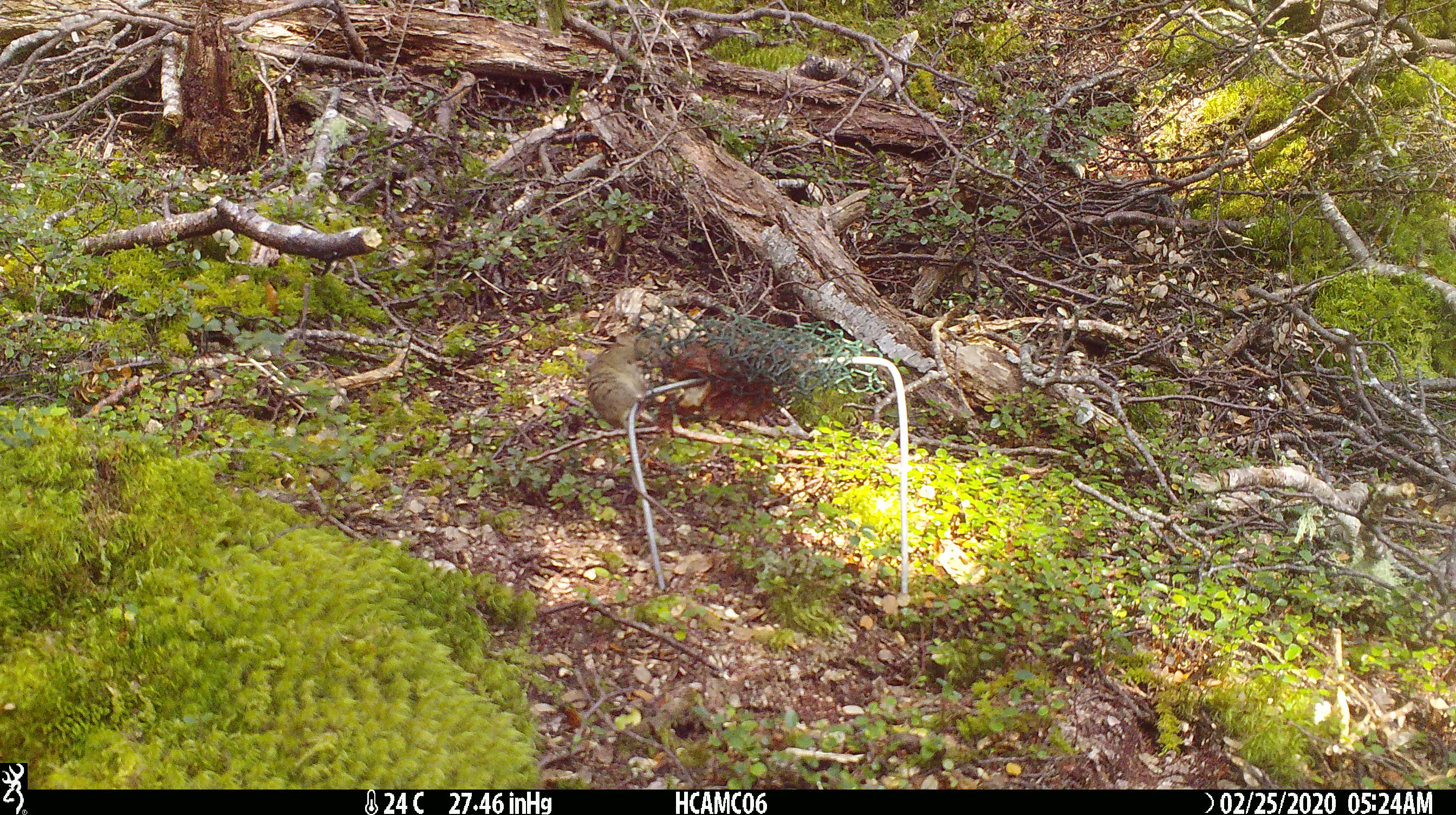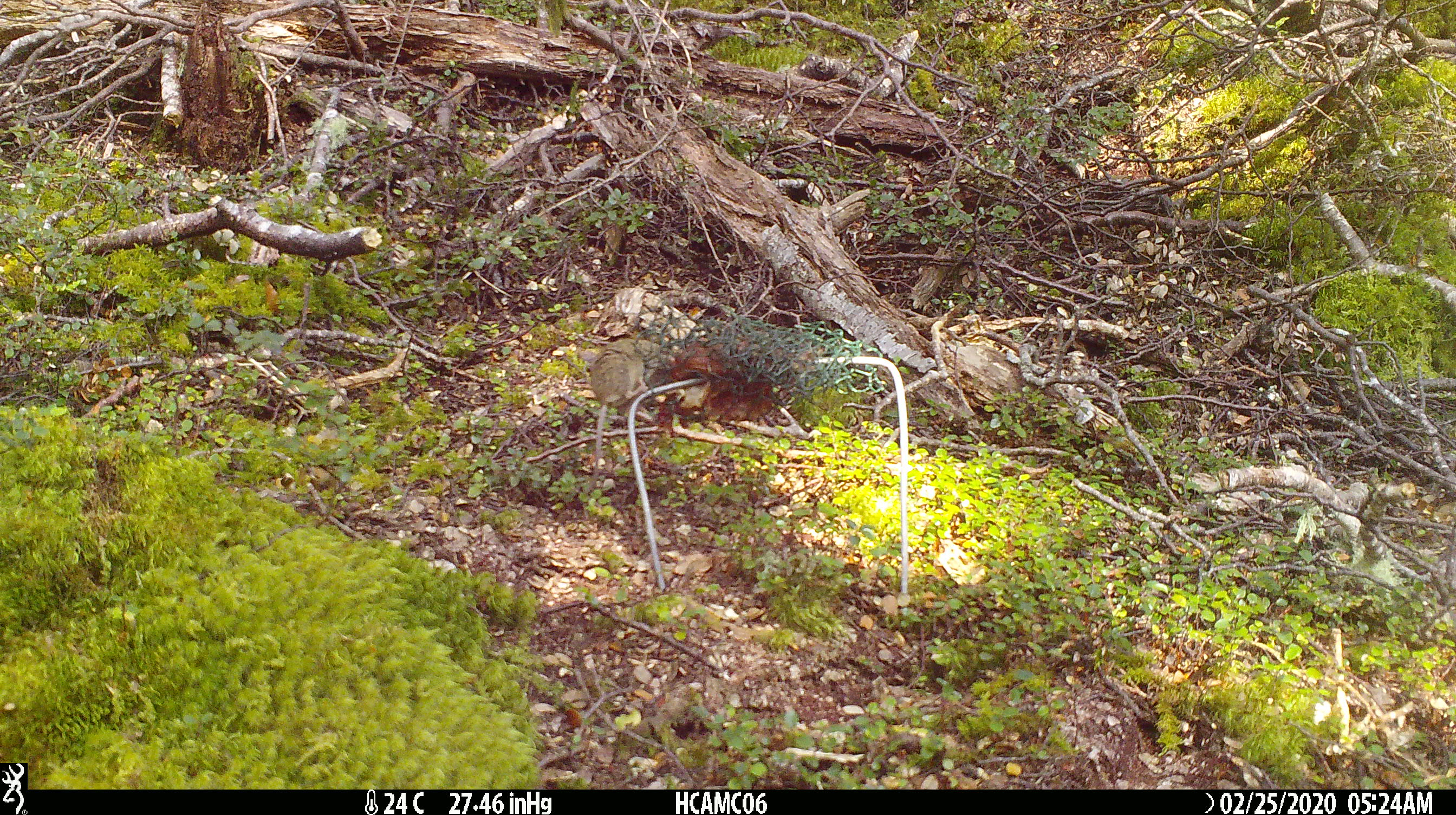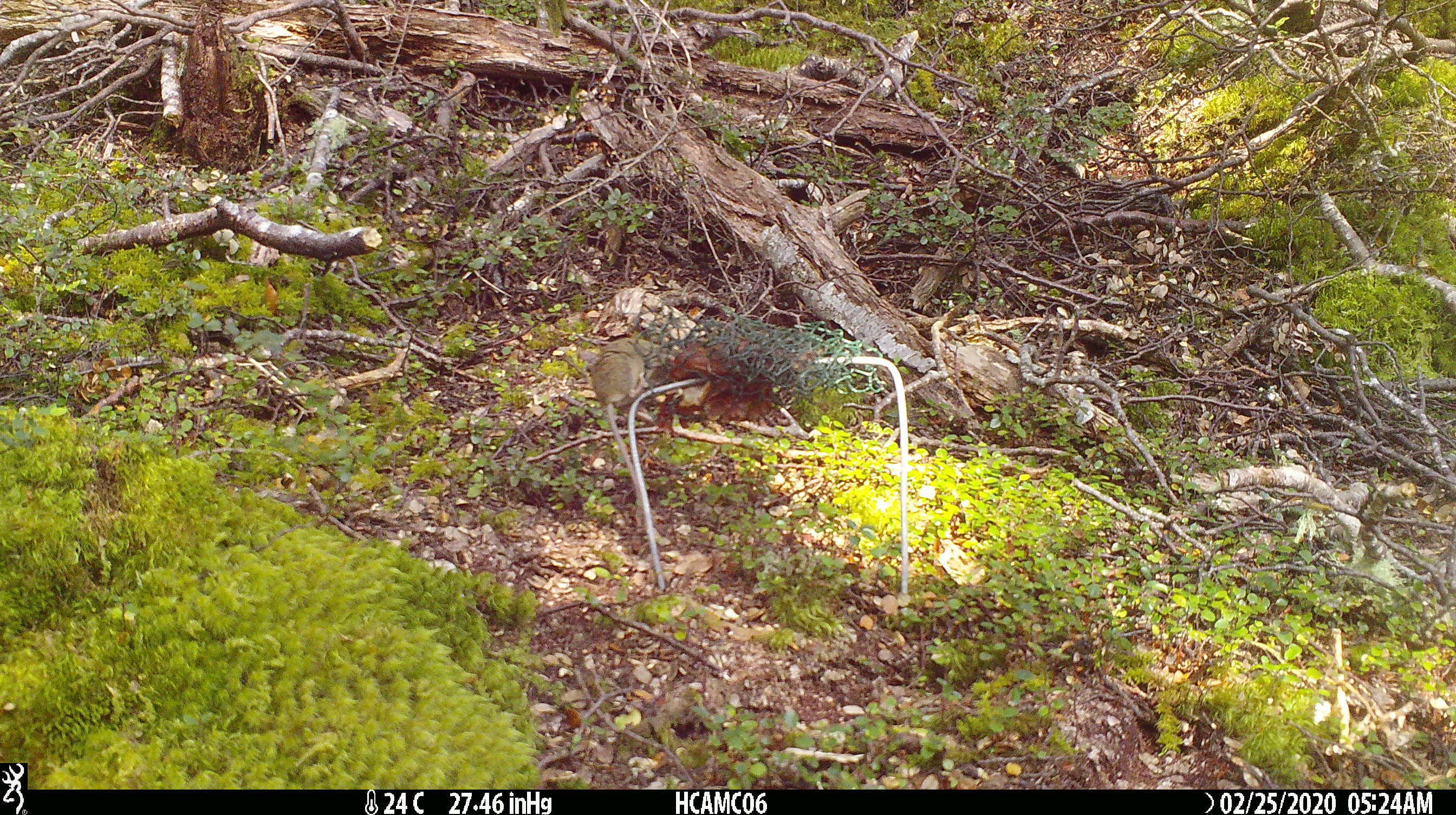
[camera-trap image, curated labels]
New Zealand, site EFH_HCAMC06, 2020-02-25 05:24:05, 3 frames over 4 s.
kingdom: Animalia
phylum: Chordata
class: Mammalia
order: Rodentia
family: Muridae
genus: Mus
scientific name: Mus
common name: mouse